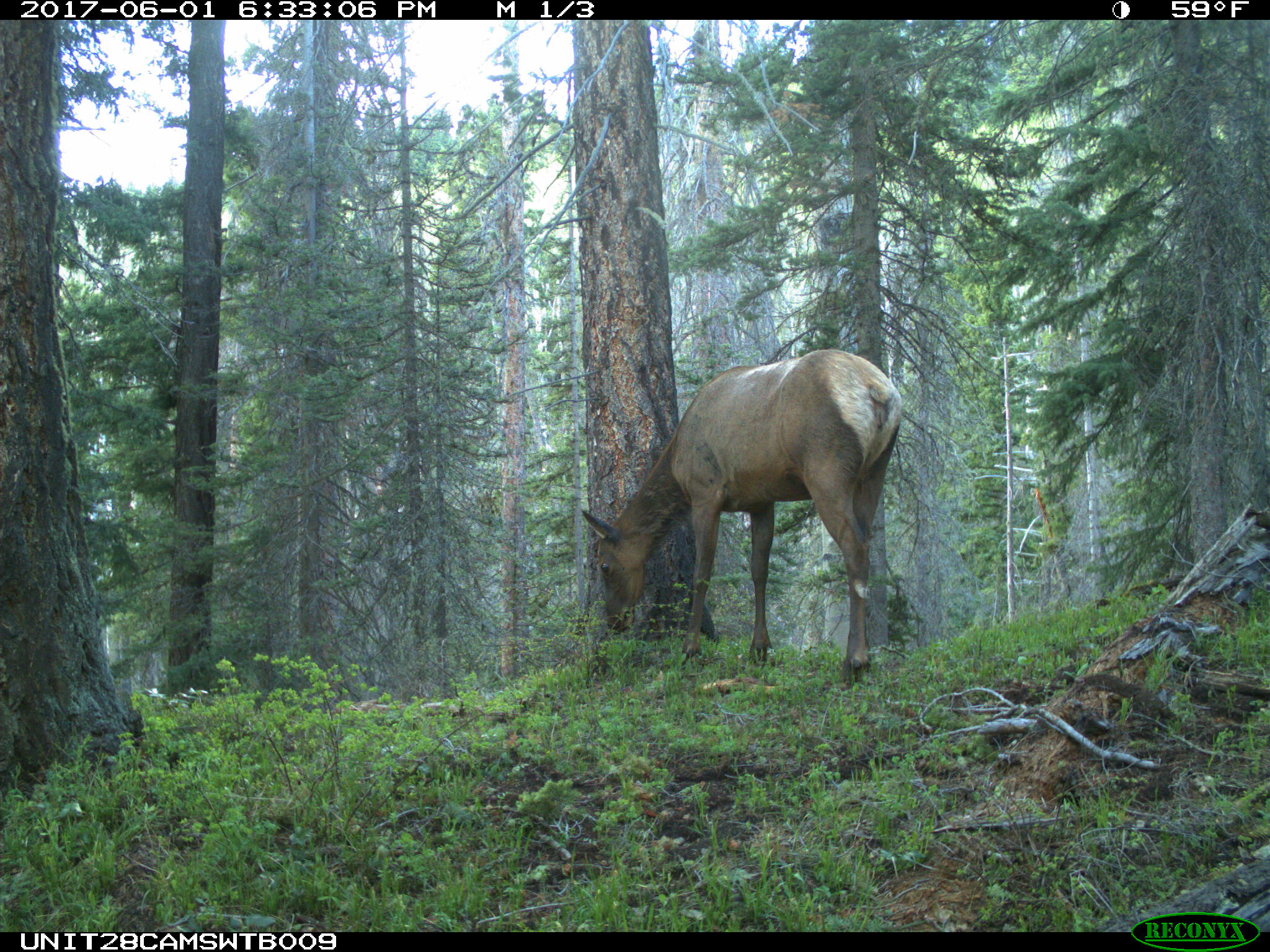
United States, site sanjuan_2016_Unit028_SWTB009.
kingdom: Animalia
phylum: Chordata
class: Mammalia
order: Artiodactyla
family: Cervidae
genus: Cervus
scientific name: Cervus elaphus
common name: red deer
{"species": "Cervus elaphus (red deer)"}